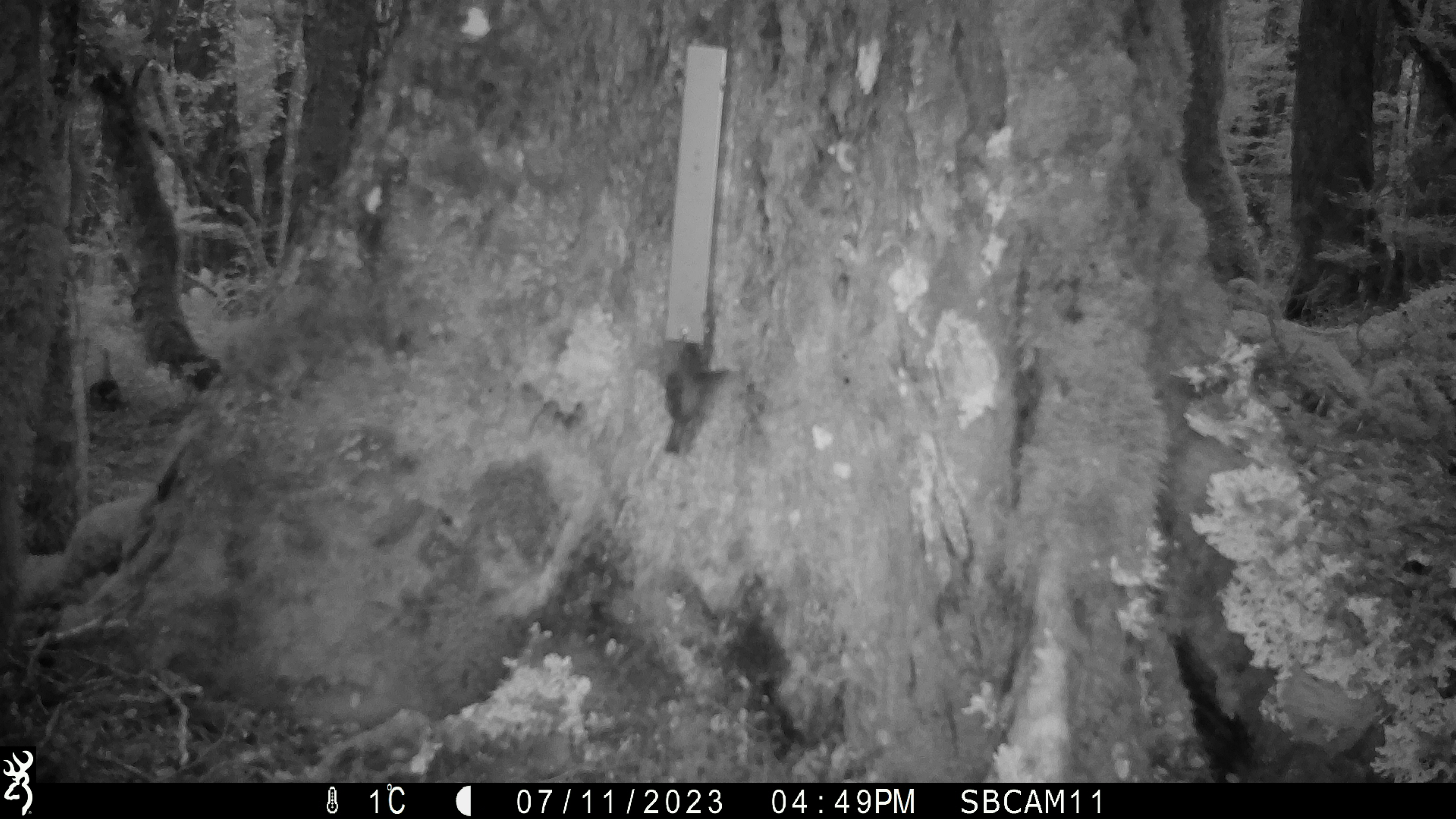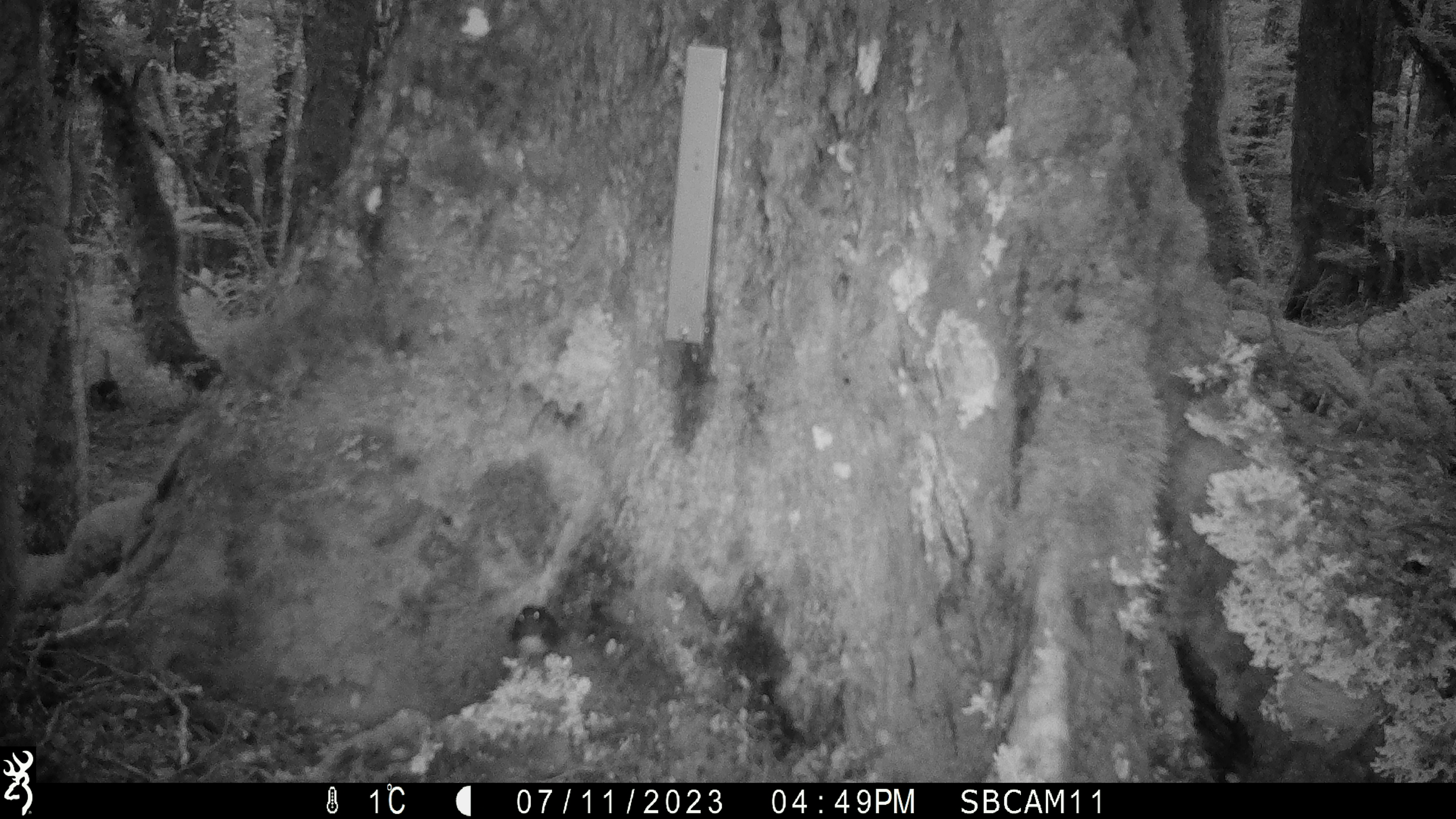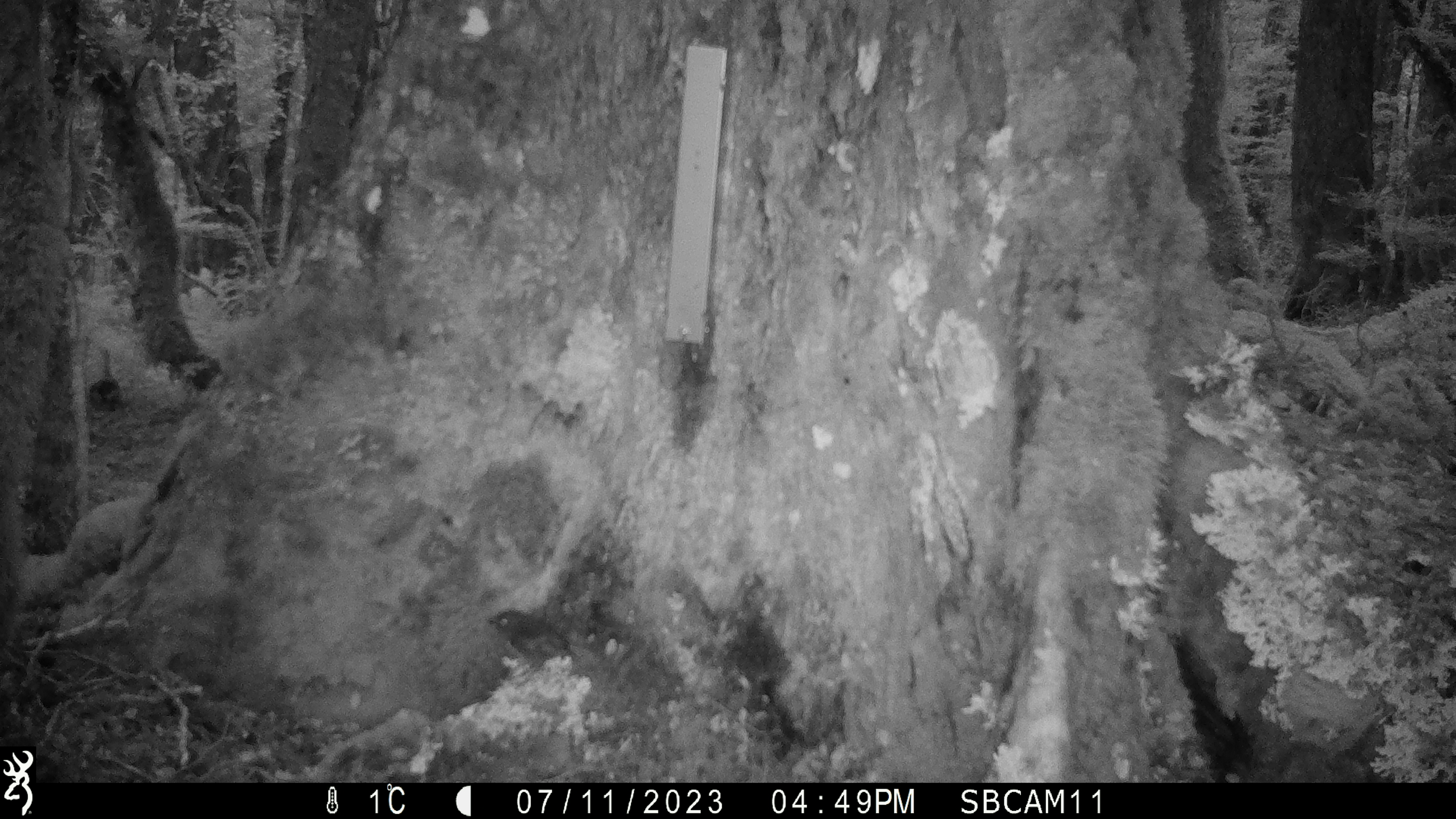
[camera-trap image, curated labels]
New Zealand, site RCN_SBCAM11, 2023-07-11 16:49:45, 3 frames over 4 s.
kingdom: Animalia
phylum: Chordata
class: Aves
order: Passeriformes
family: Petroicidae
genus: Petroica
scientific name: Petroica australis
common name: new zealand robin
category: robin